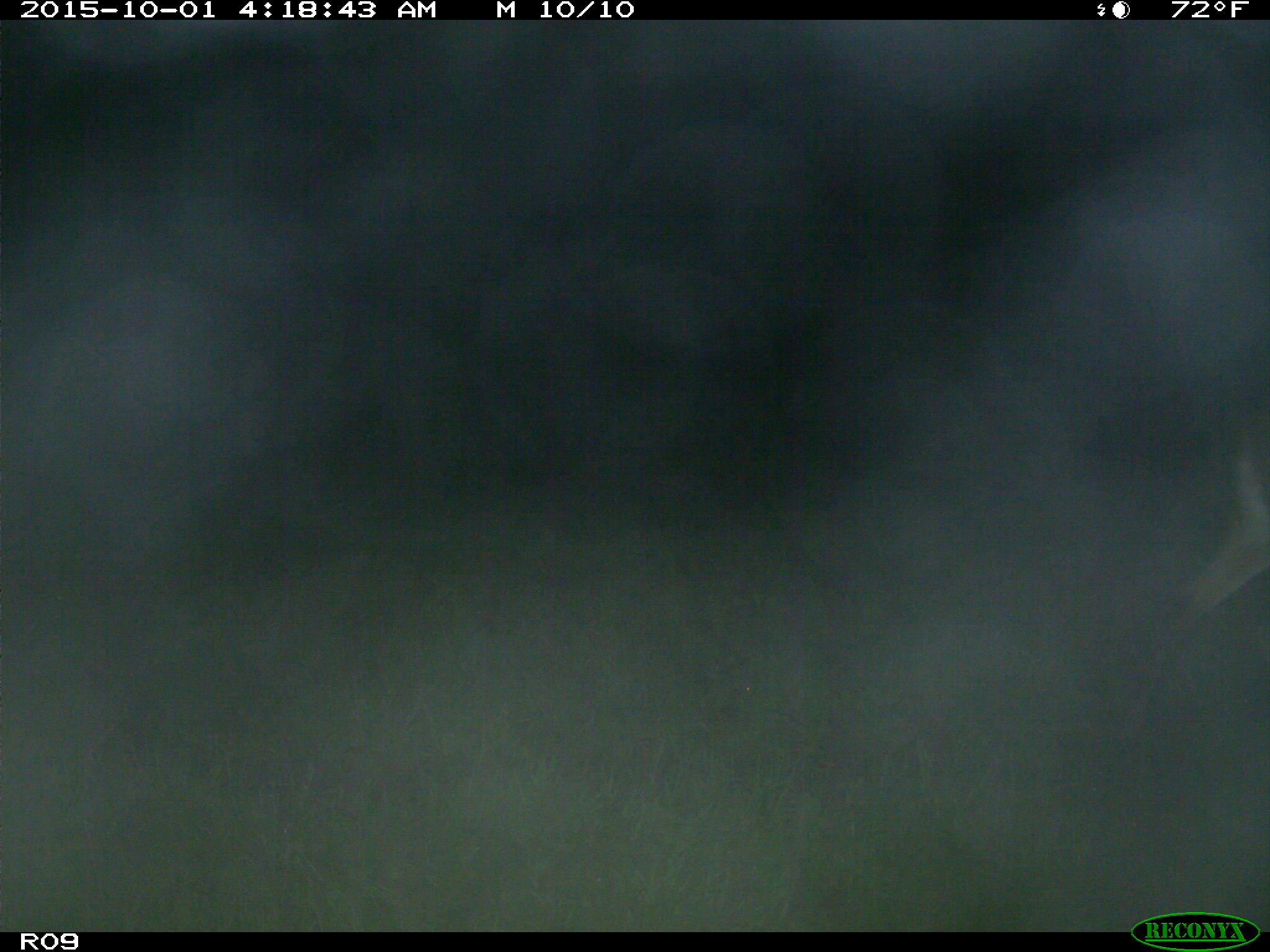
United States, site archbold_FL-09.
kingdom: Animalia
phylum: Chordata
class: Mammalia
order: Artiodactyla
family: Cervidae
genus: Odocoileus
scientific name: Odocoileus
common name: deer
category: unidentified deer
Unidentified deer (deer) (Odocoileus).